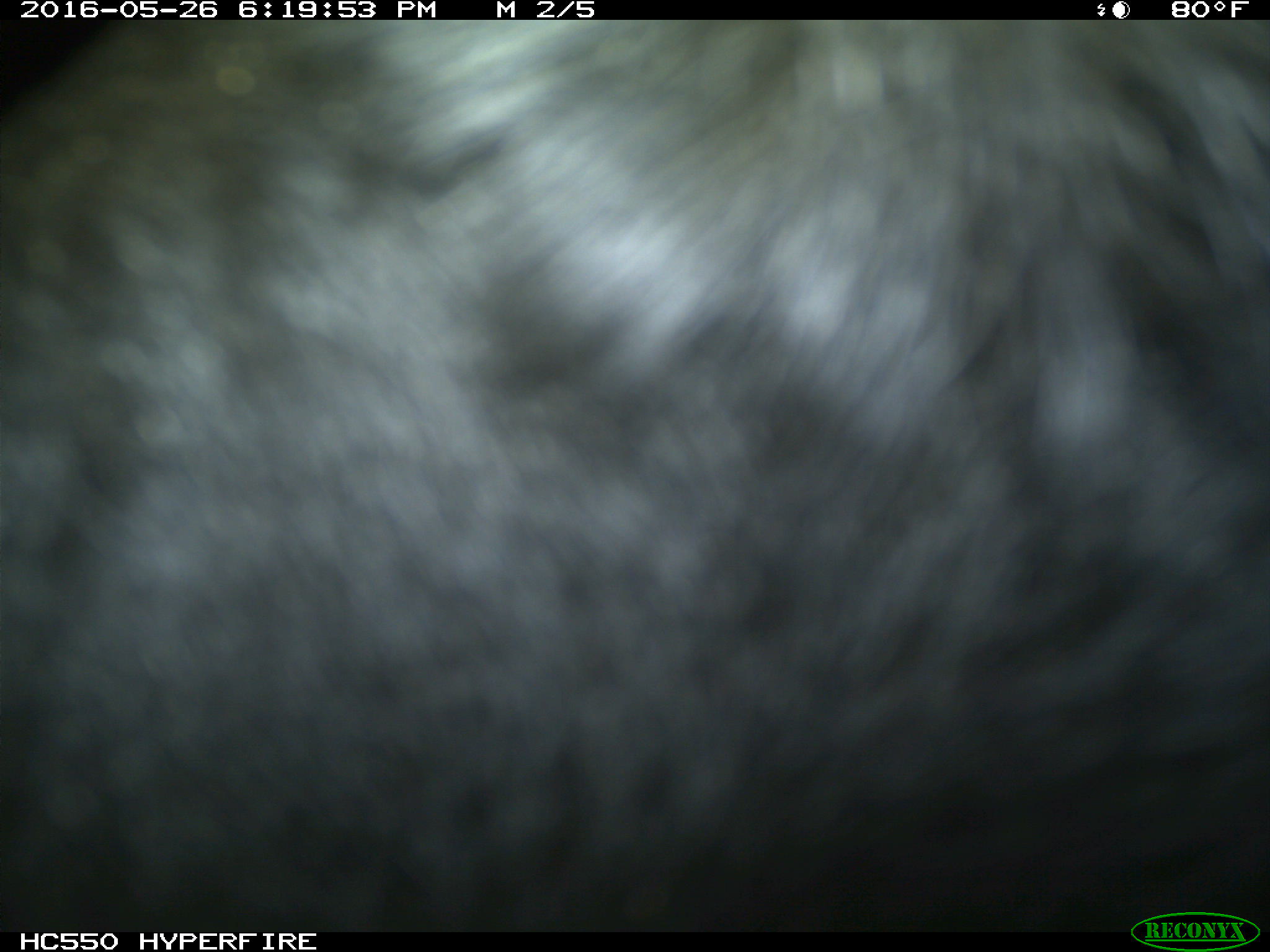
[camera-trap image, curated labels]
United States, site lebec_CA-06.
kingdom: Animalia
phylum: Chordata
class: Mammalia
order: Artiodactyla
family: Bovidae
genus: Bos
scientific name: Bos taurus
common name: domestic cow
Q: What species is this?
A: Bos taurus (domestic cow).